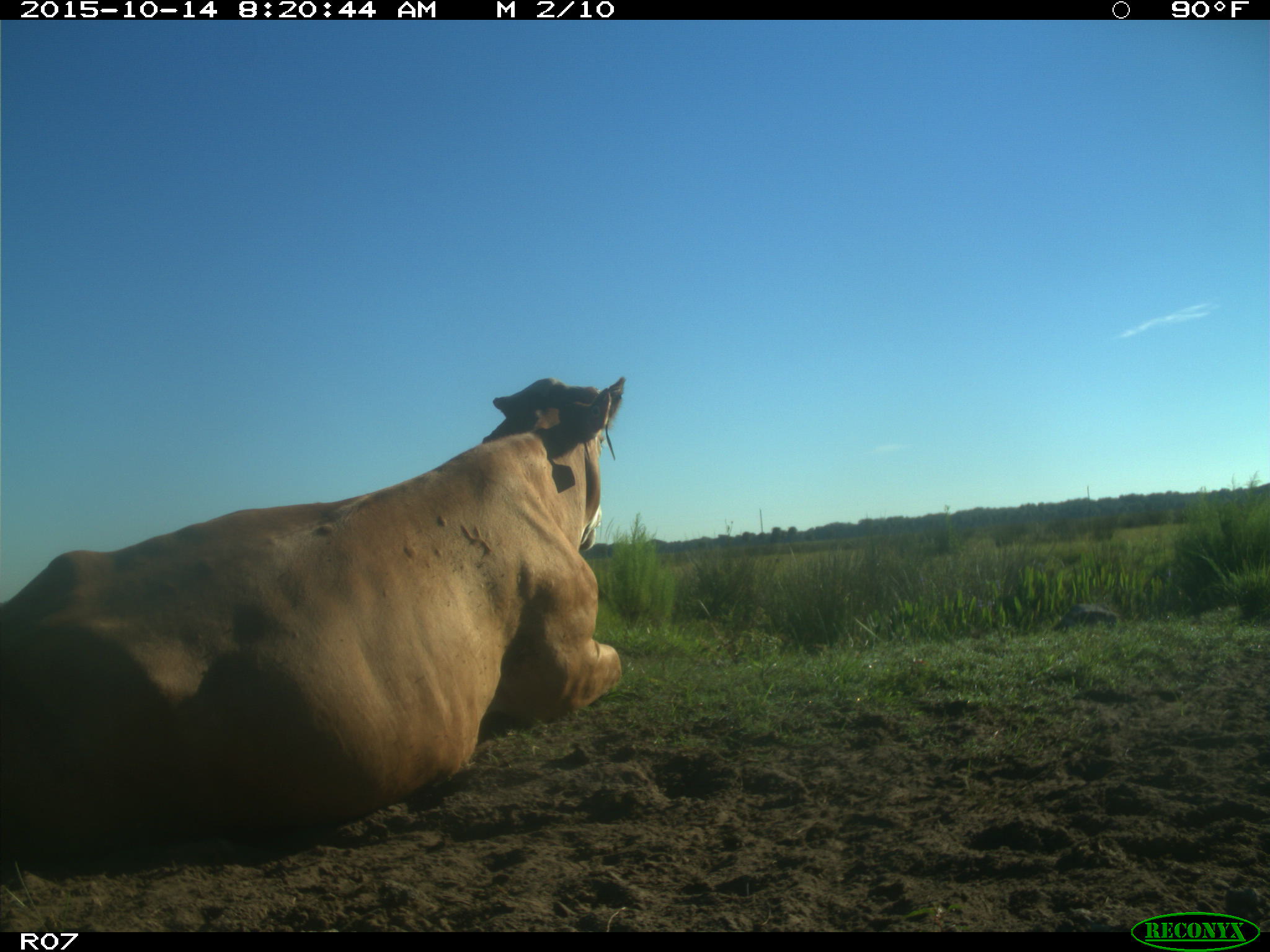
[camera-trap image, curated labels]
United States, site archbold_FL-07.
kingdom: Animalia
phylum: Chordata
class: Mammalia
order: Artiodactyla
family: Bovidae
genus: Bos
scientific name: Bos taurus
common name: domestic cow